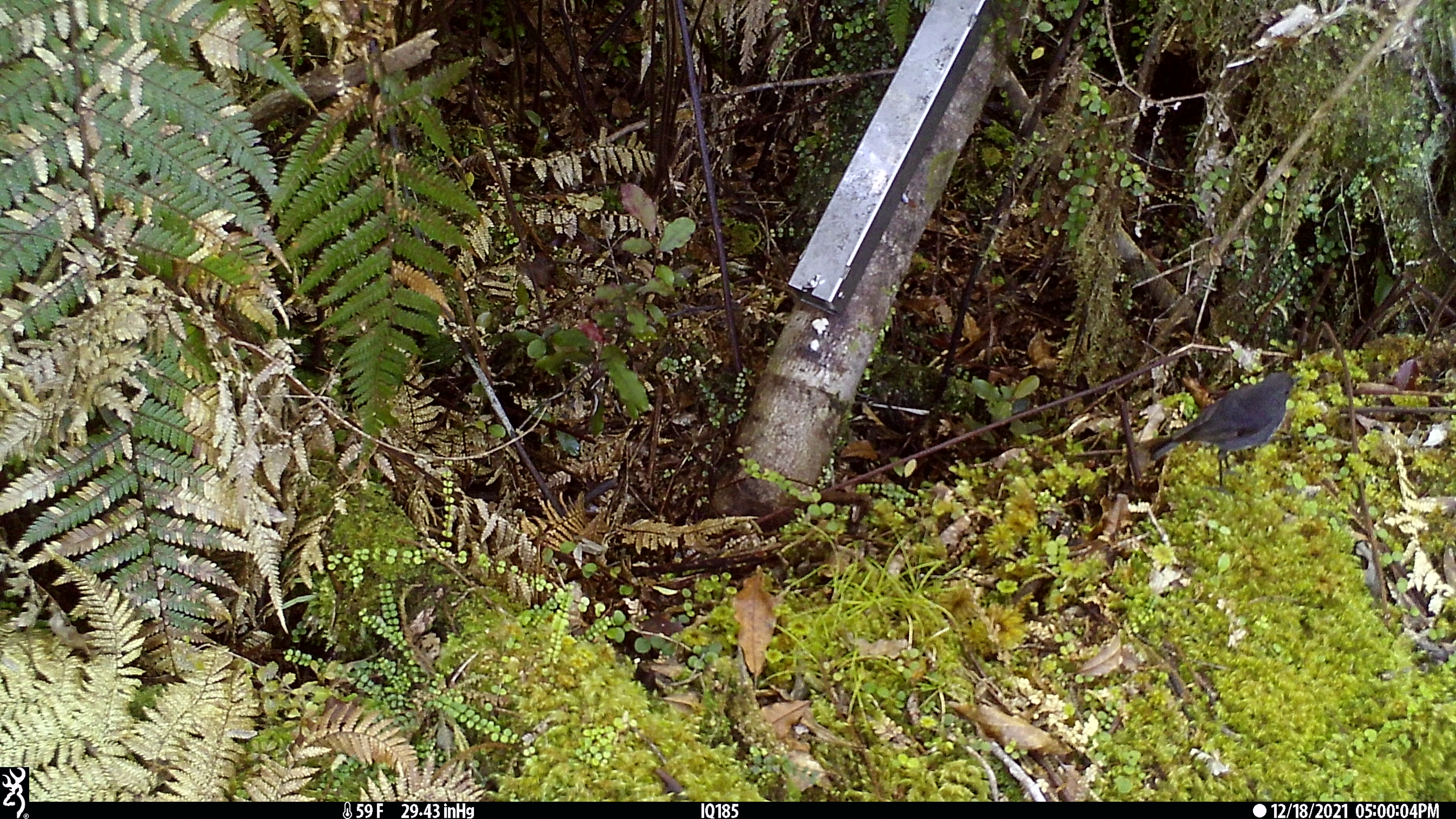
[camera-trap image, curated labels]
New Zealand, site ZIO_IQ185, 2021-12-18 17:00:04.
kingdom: Animalia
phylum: Chordata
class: Aves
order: Passeriformes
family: Petroicidae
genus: Petroica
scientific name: Petroica australis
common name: new zealand robin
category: robin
Robin (new zealand robin) (Petroica australis).